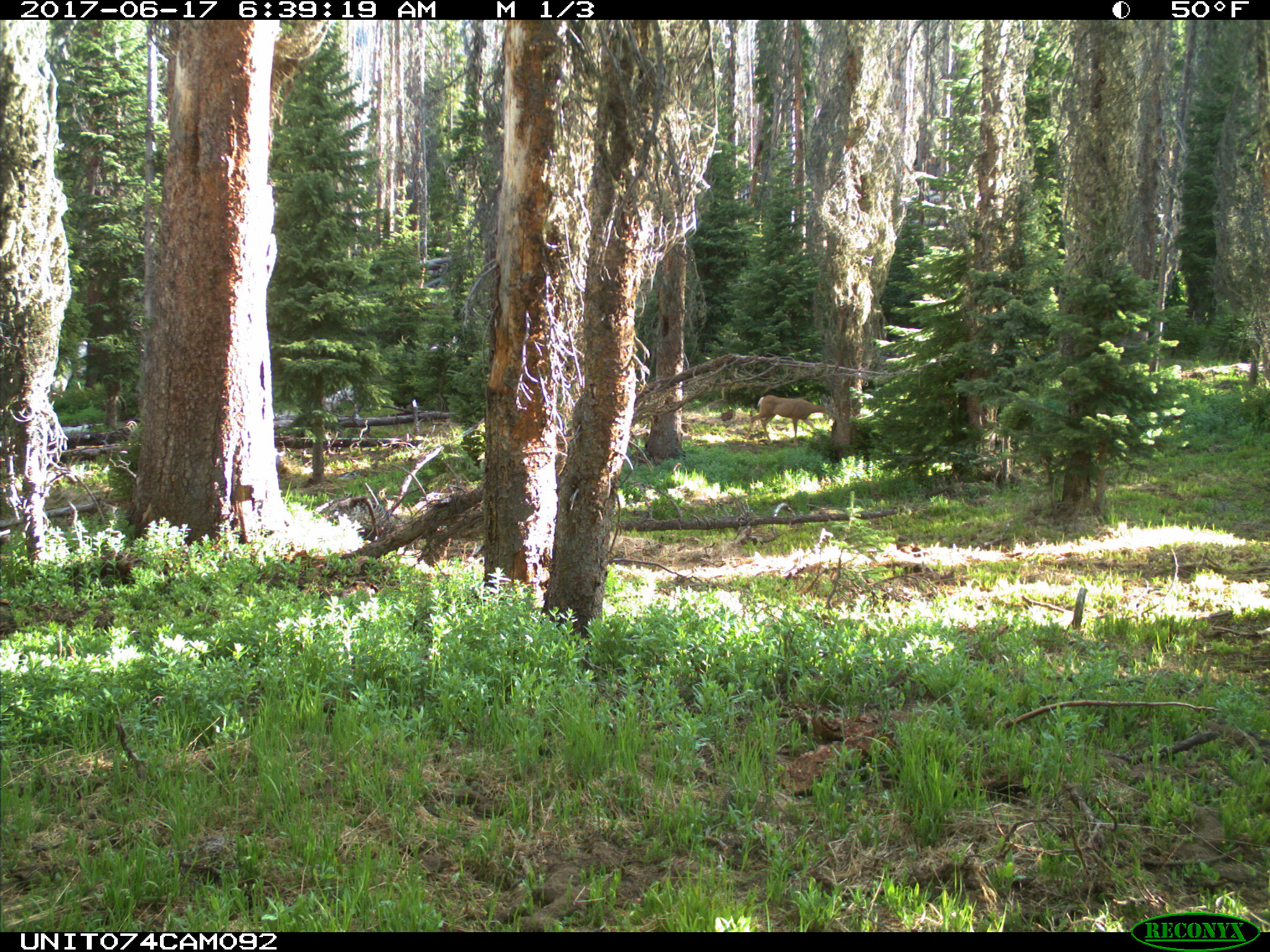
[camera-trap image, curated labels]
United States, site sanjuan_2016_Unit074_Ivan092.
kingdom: Animalia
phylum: Chordata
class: Mammalia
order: Artiodactyla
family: Cervidae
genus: Odocoileus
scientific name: Odocoileus hemionus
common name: mule deer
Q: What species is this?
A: Odocoileus hemionus (mule deer).